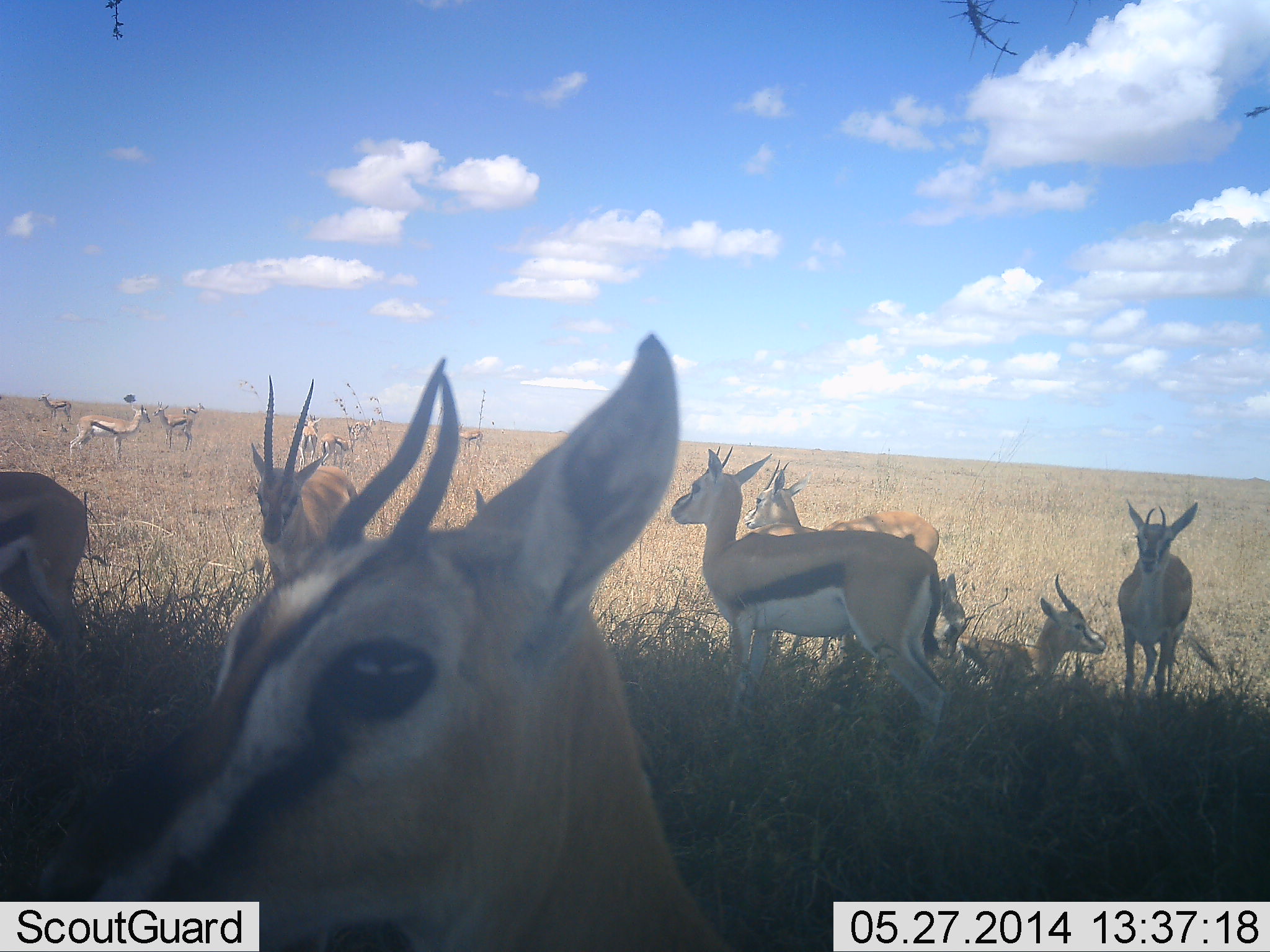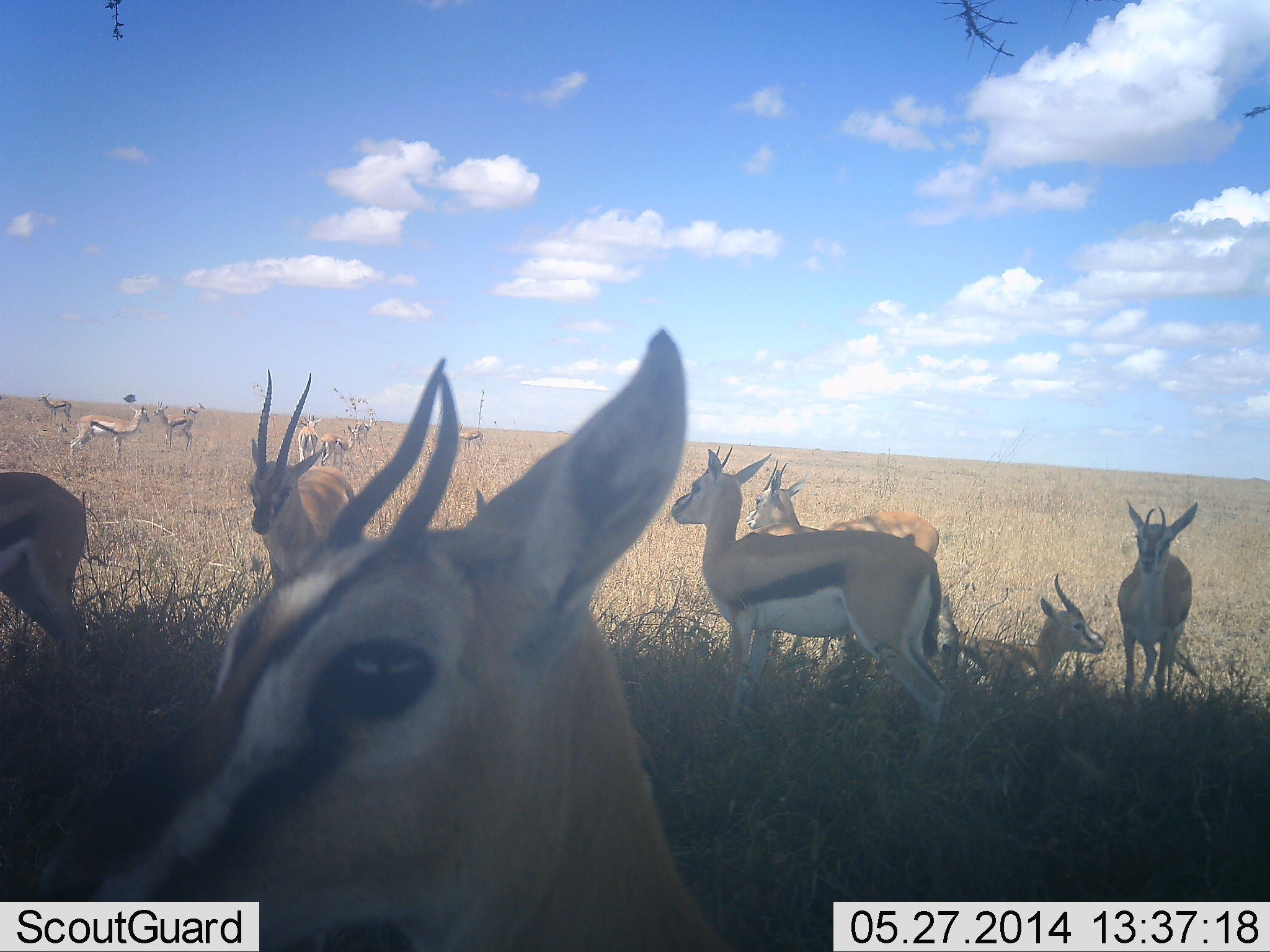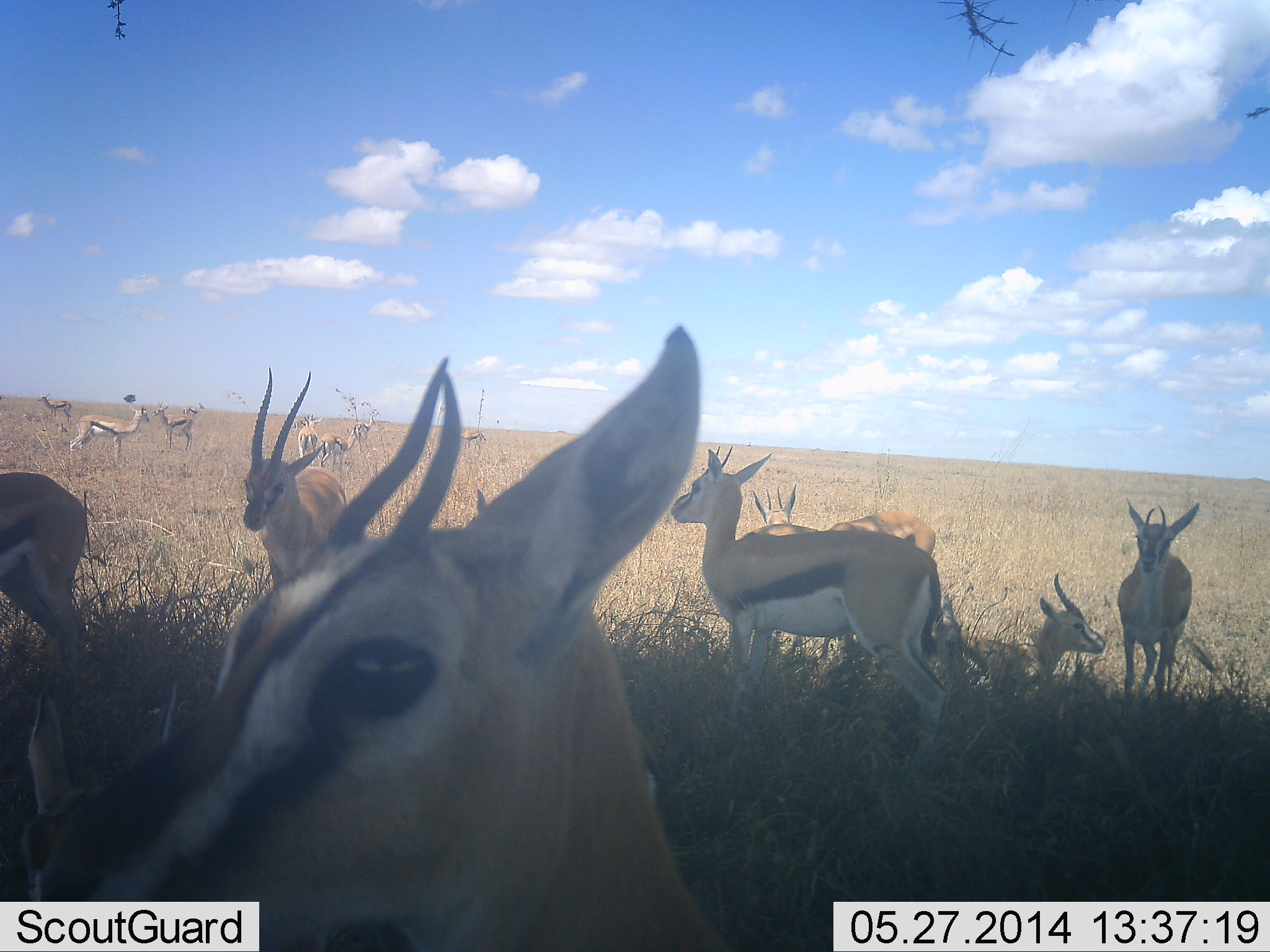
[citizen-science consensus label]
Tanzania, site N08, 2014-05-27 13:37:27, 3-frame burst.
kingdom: Animalia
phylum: Chordata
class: Mammalia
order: Artiodactyla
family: Bovidae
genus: Eudorcas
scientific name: Eudorcas thomsonii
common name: thomson's gazelle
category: gazellethomsons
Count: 11-50.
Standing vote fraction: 100%.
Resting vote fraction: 70%.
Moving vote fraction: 0%.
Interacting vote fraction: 0%.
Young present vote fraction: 10%.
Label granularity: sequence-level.